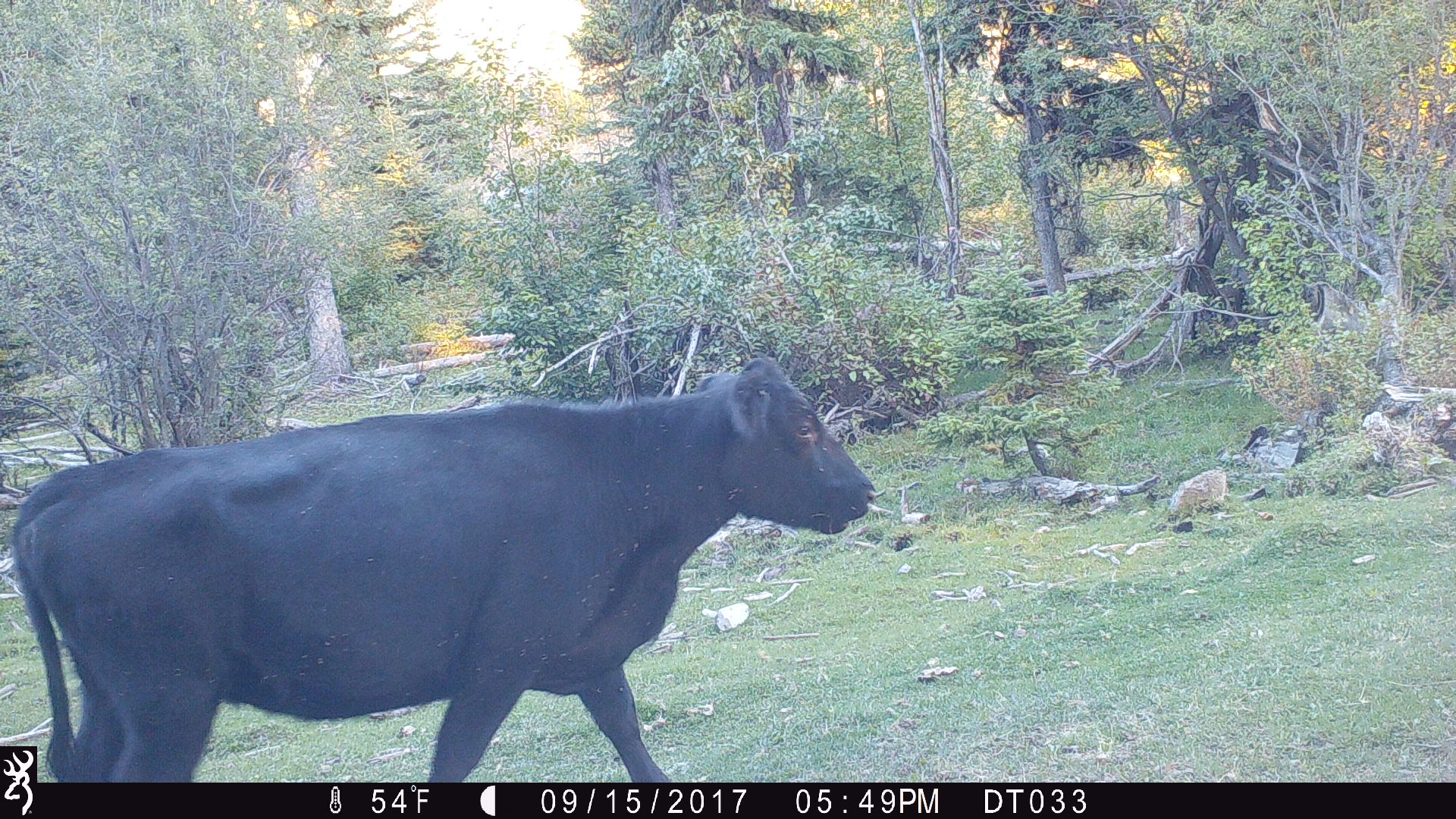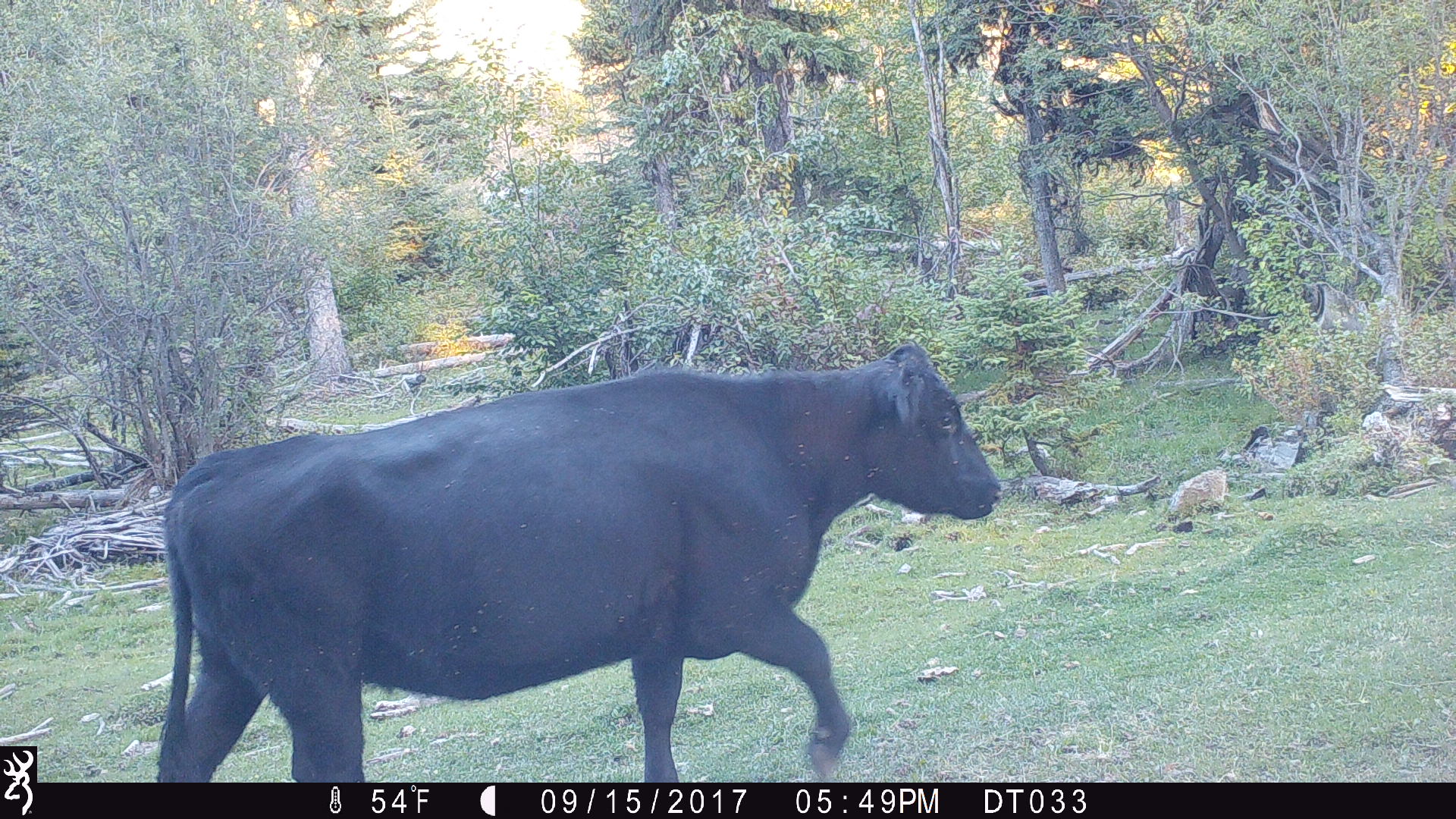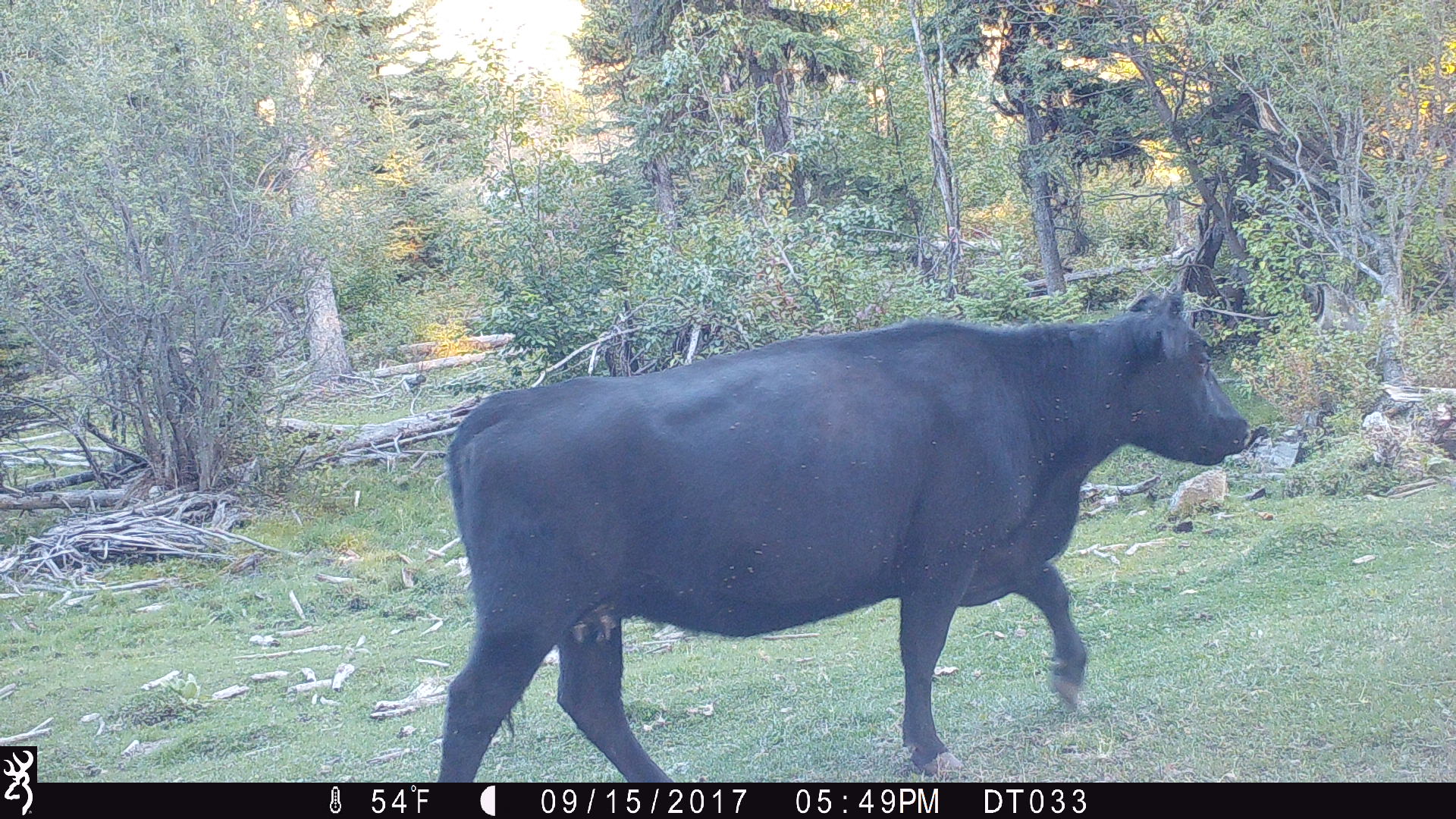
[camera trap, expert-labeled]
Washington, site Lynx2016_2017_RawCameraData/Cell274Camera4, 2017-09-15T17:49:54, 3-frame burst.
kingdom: Animalia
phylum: Chordata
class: Mammalia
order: Artiodactyla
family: Bovidae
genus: Bos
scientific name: Bos taurus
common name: domestic cattle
Domestic cattle (Bos taurus). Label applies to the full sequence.